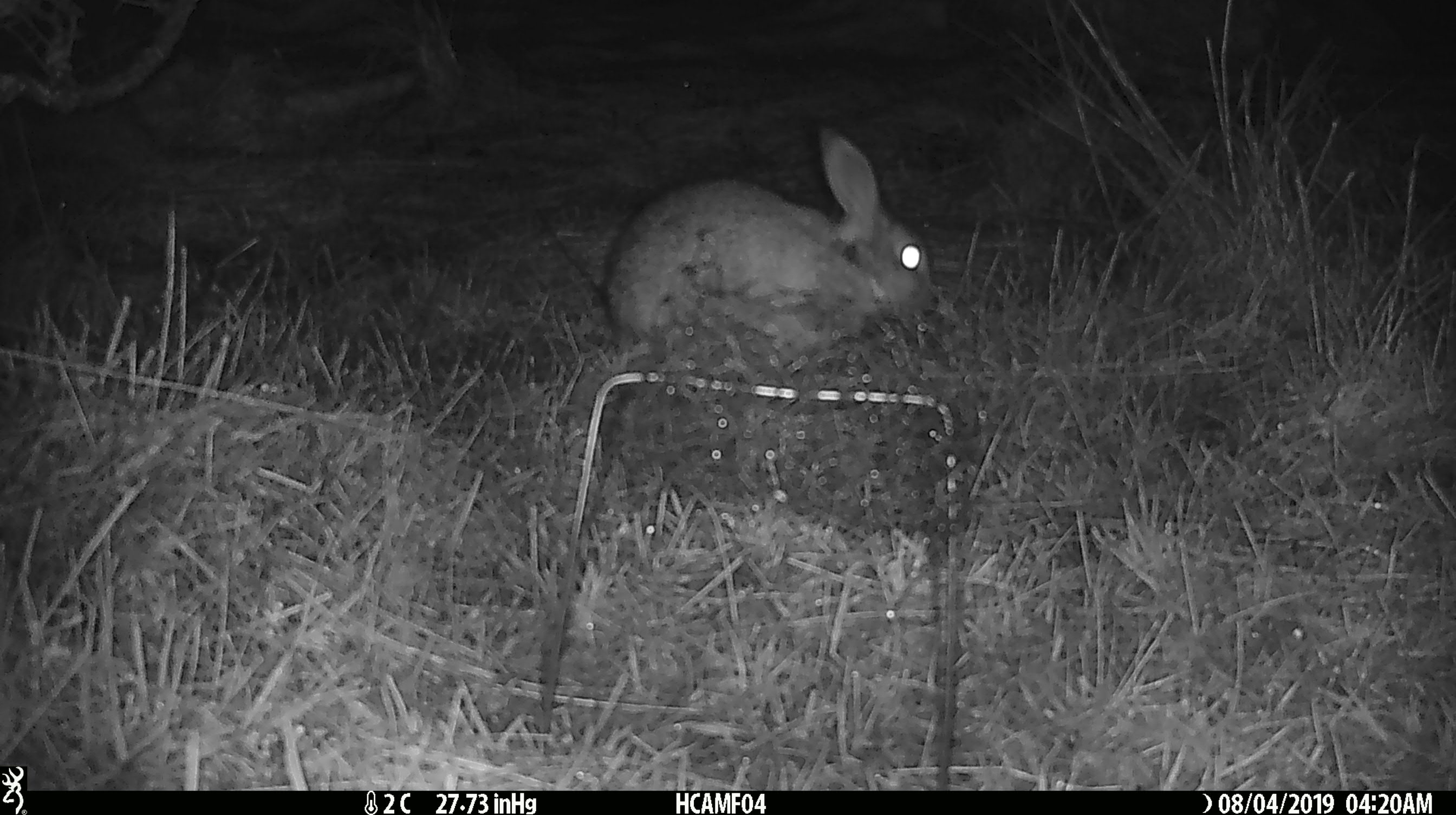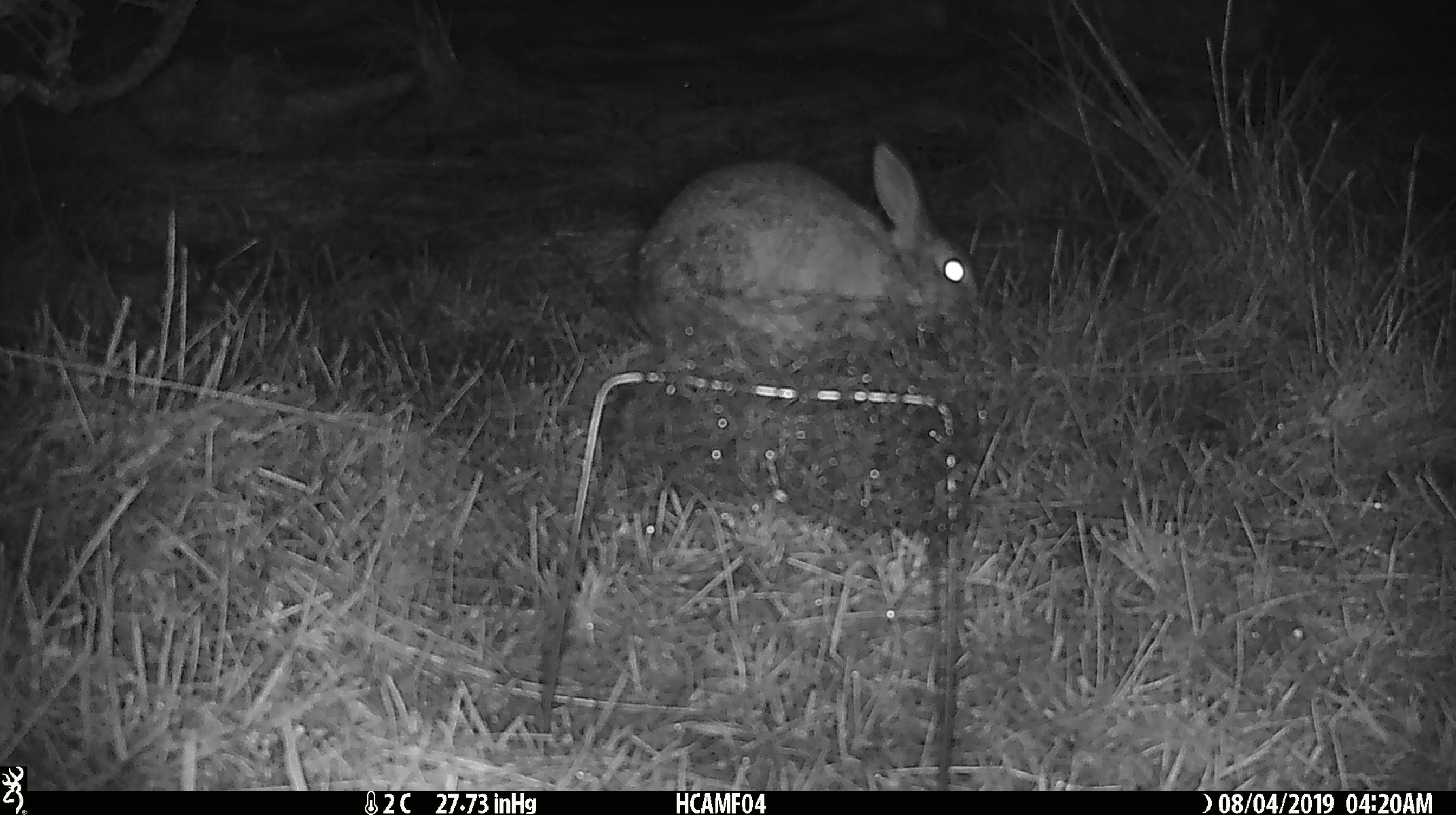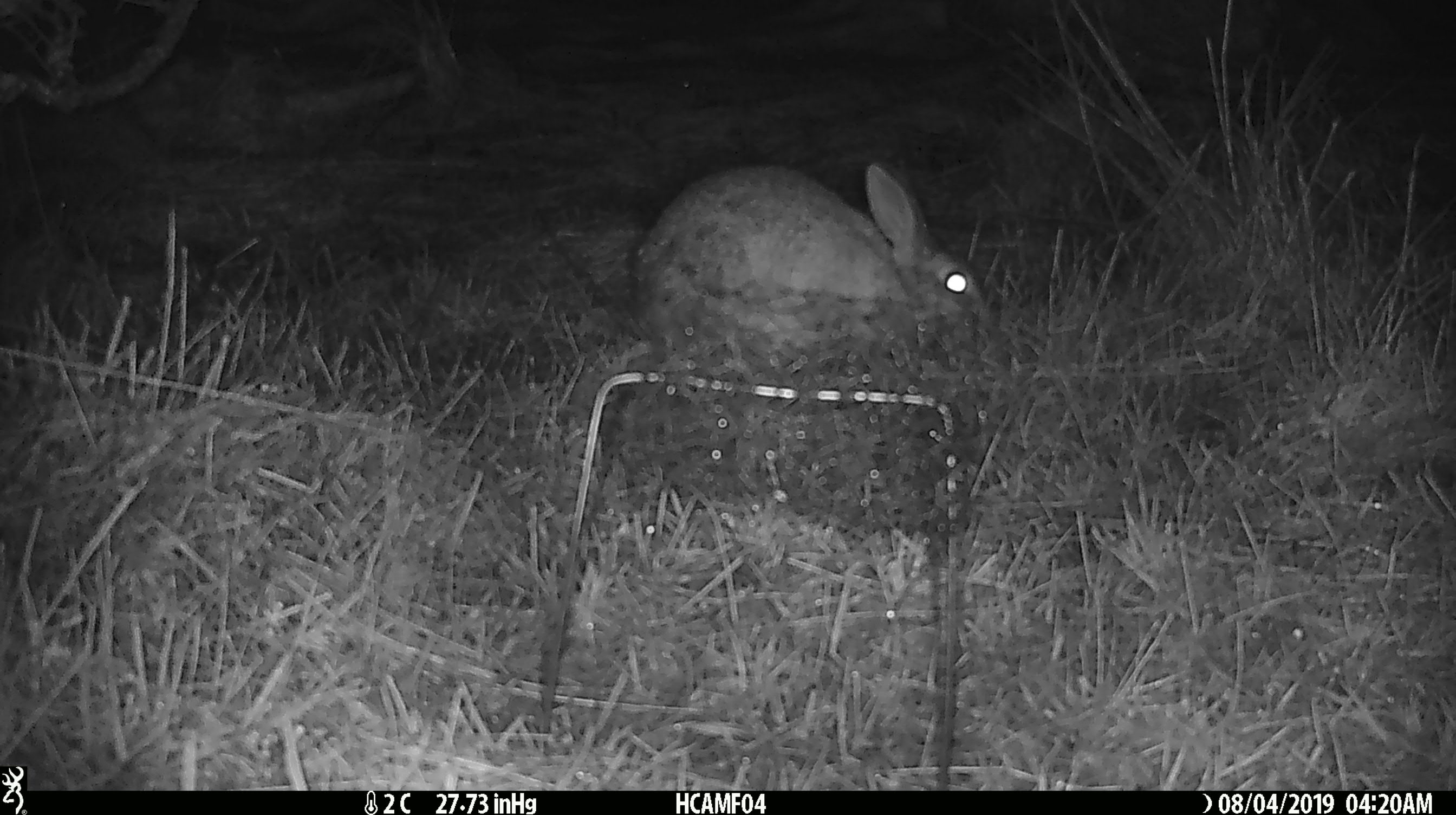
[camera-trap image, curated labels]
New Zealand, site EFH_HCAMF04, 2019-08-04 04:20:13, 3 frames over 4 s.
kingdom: Animalia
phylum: Chordata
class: Mammalia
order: Lagomorpha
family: Leporidae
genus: Lepus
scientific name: Lepus europaeus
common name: brown hare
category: hare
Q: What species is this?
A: Hare (brown hare) (Lepus europaeus).